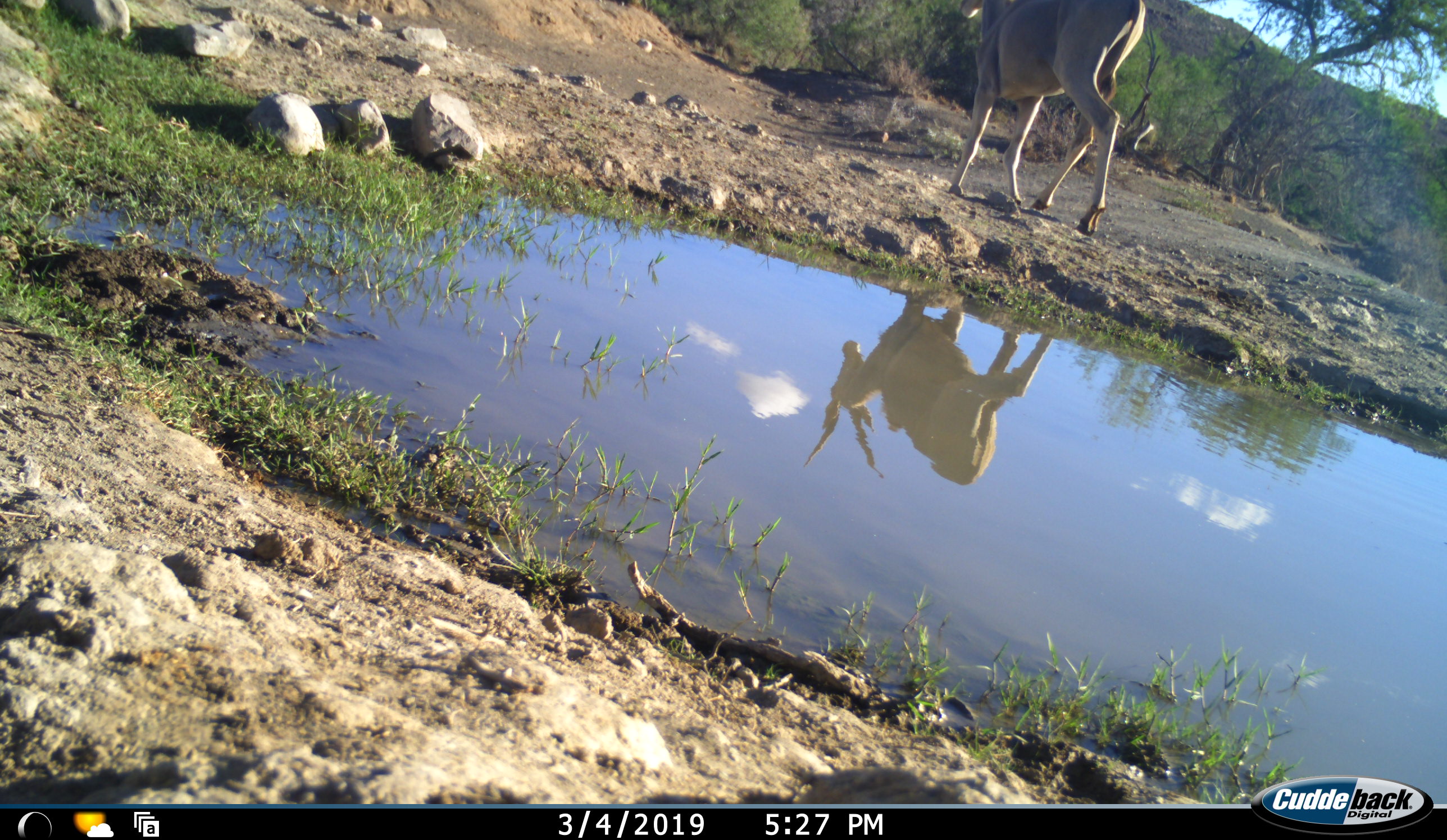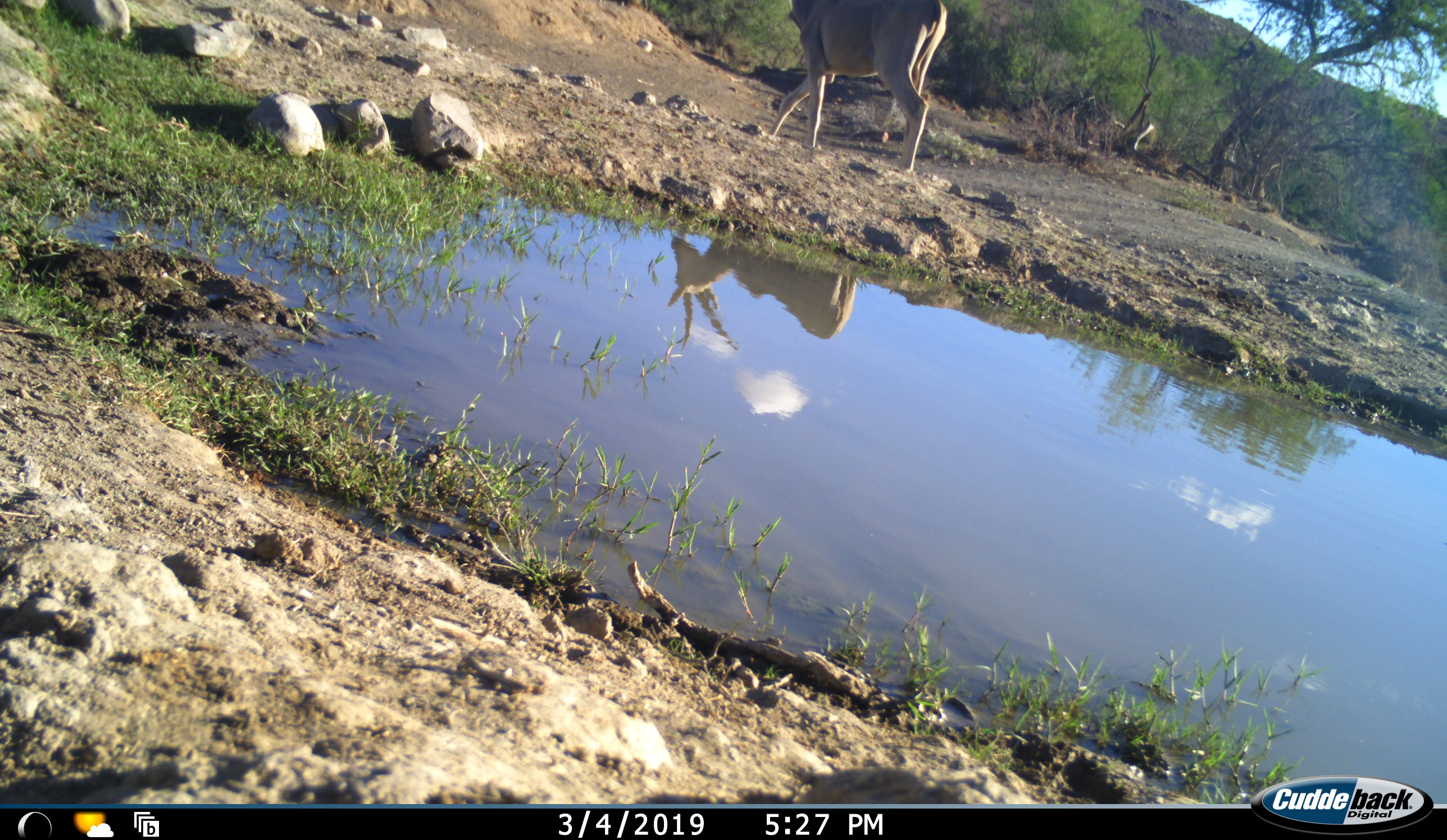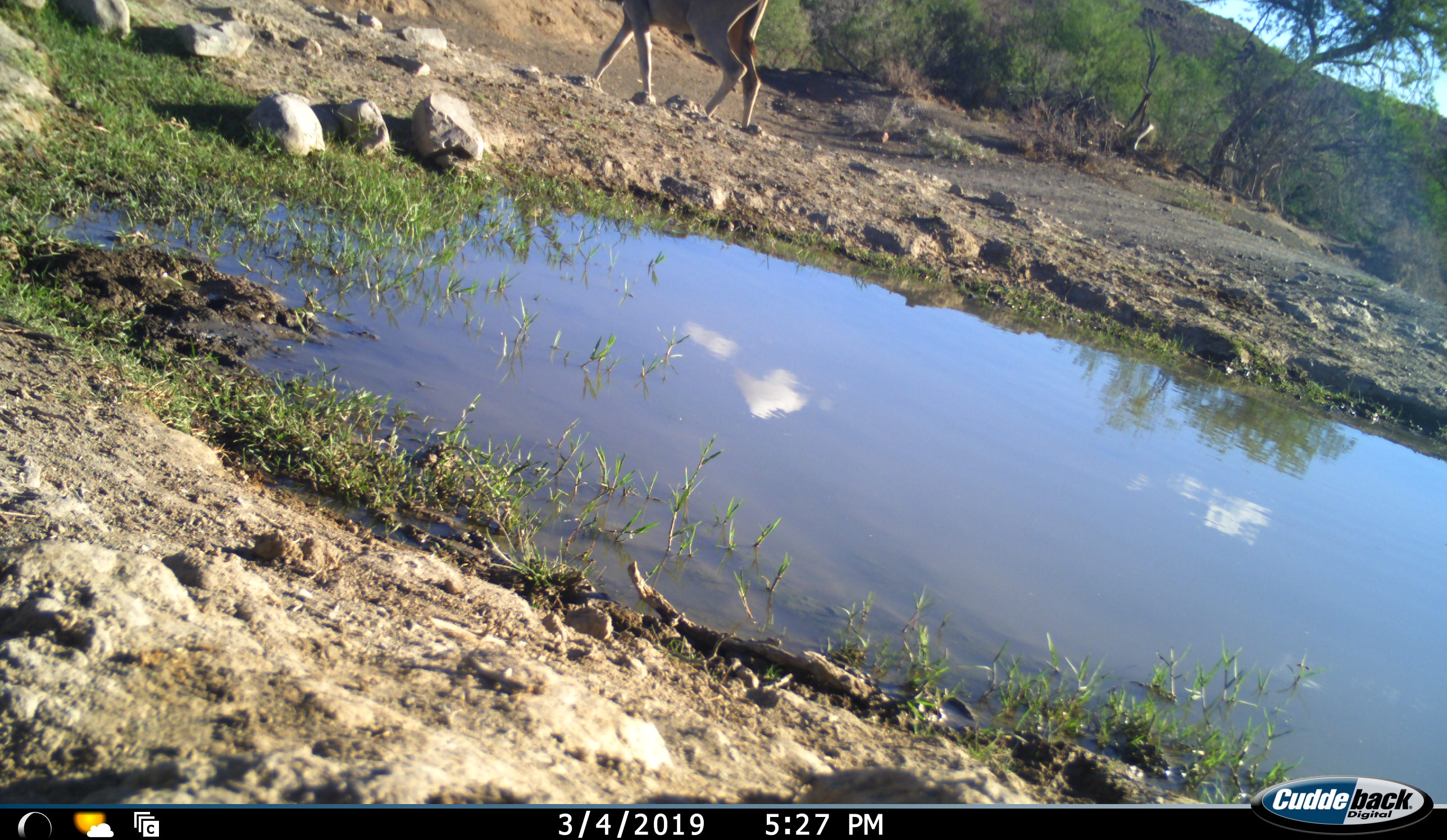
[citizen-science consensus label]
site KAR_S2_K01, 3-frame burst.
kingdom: Animalia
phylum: Chordata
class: Mammalia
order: Artiodactyla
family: Bovidae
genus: Tragelaphus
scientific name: Tragelaphus oryx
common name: eland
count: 1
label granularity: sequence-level